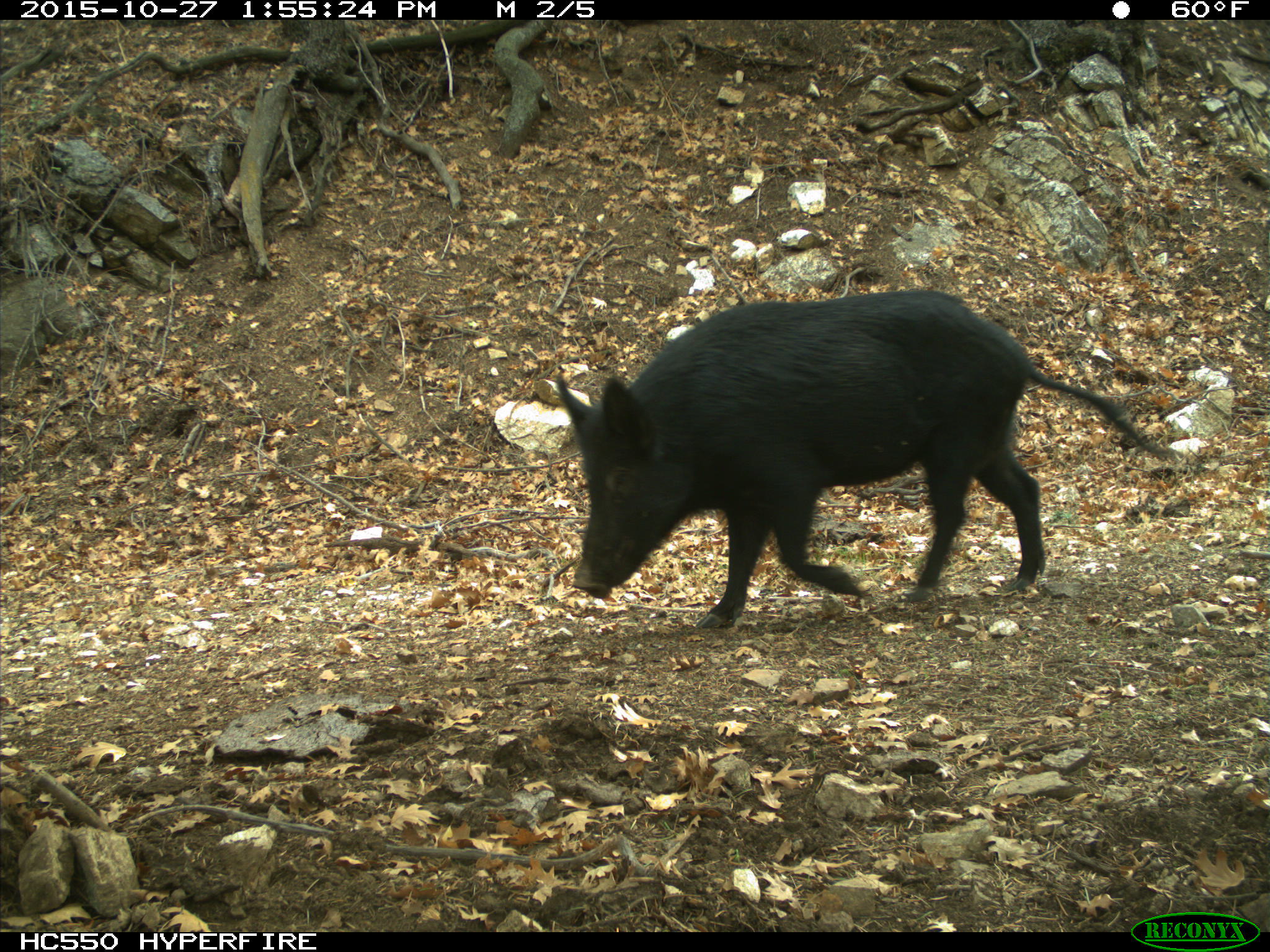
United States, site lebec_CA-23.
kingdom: Animalia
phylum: Chordata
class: Mammalia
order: Artiodactyla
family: Suidae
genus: Sus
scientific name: Sus scrofa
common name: wild boar